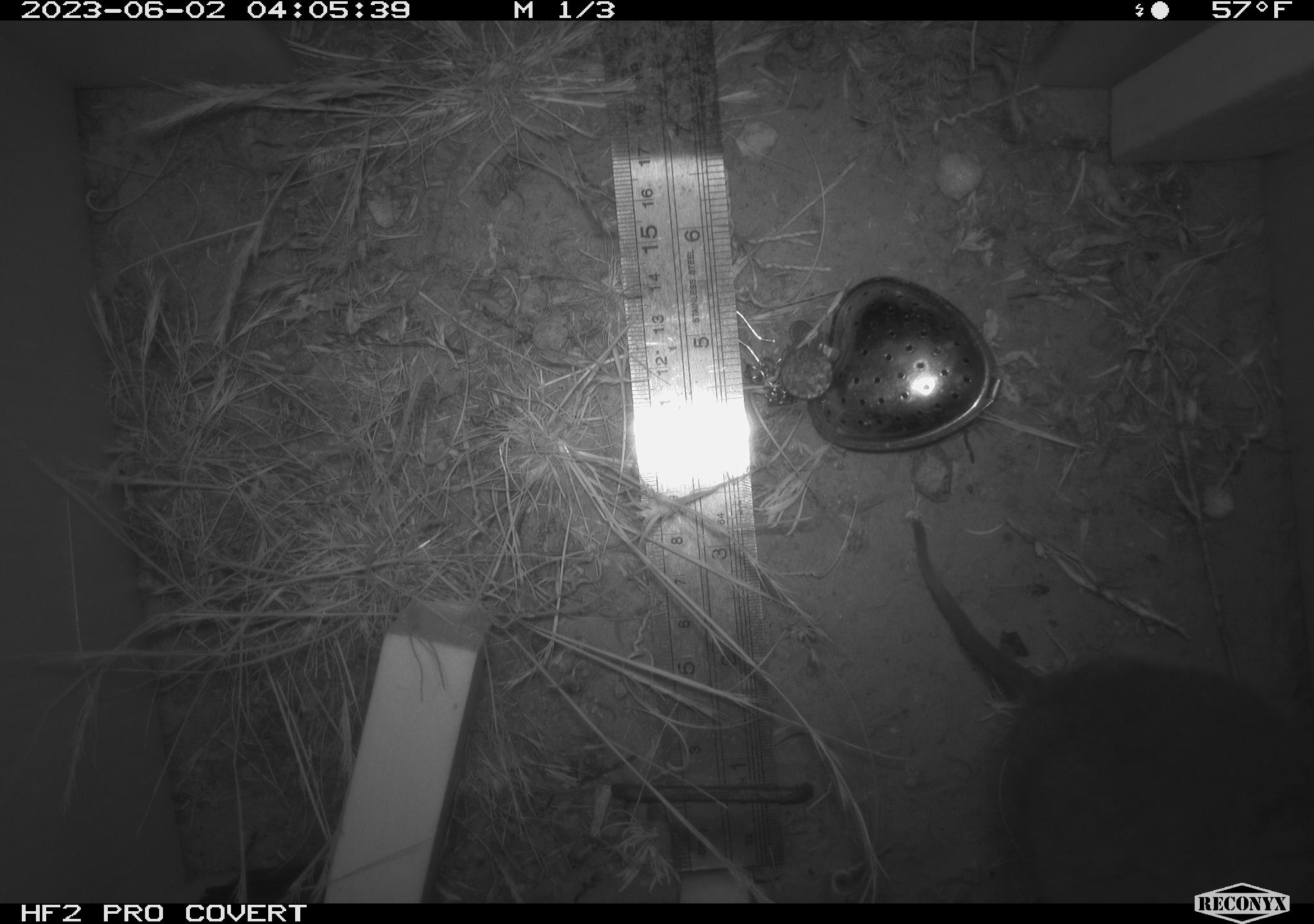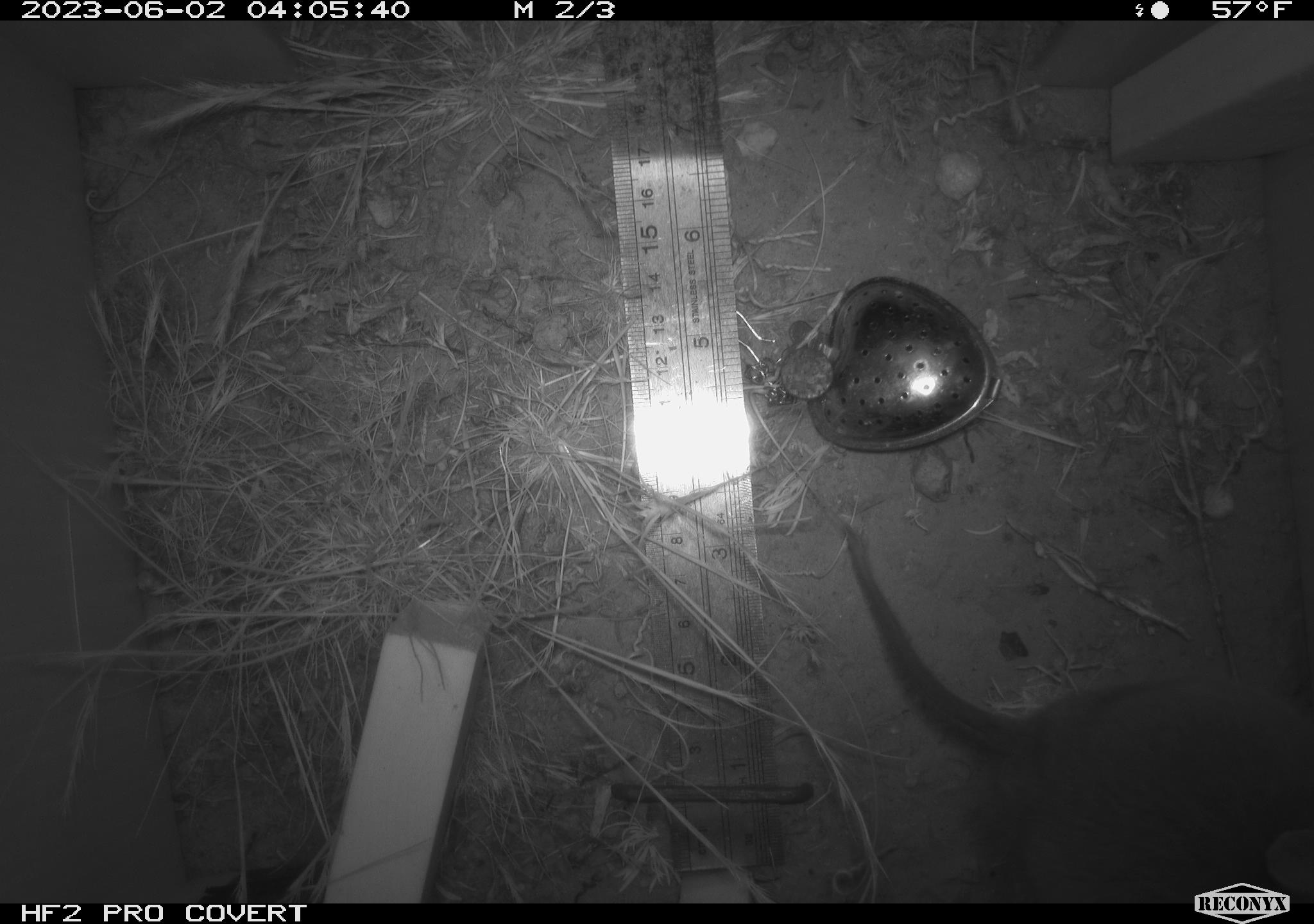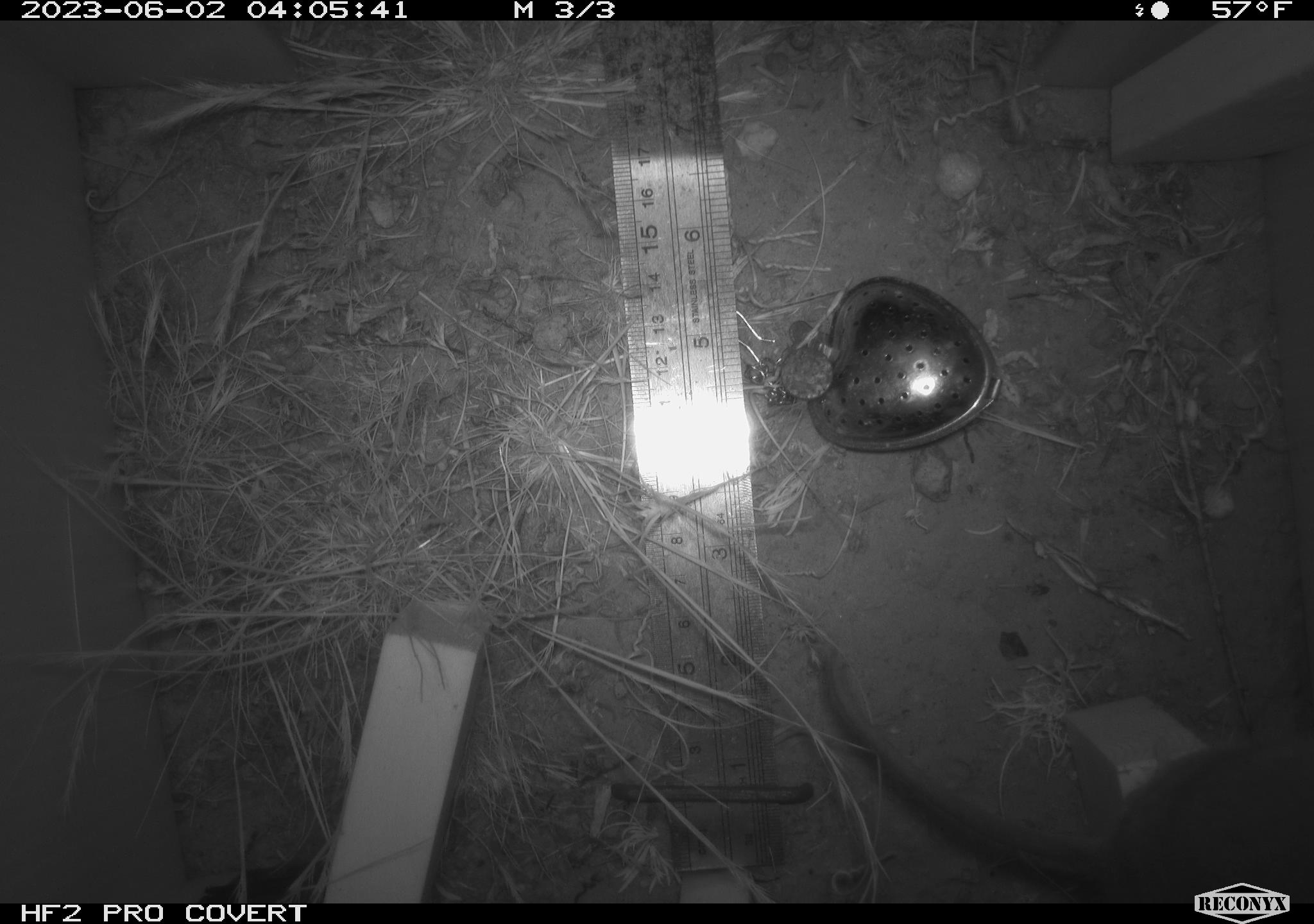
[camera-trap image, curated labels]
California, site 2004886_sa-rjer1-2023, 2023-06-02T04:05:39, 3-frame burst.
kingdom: Animalia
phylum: Chordata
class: Mammalia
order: Rodentia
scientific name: Rodentia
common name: woodrat or rat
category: woodrat or rat species